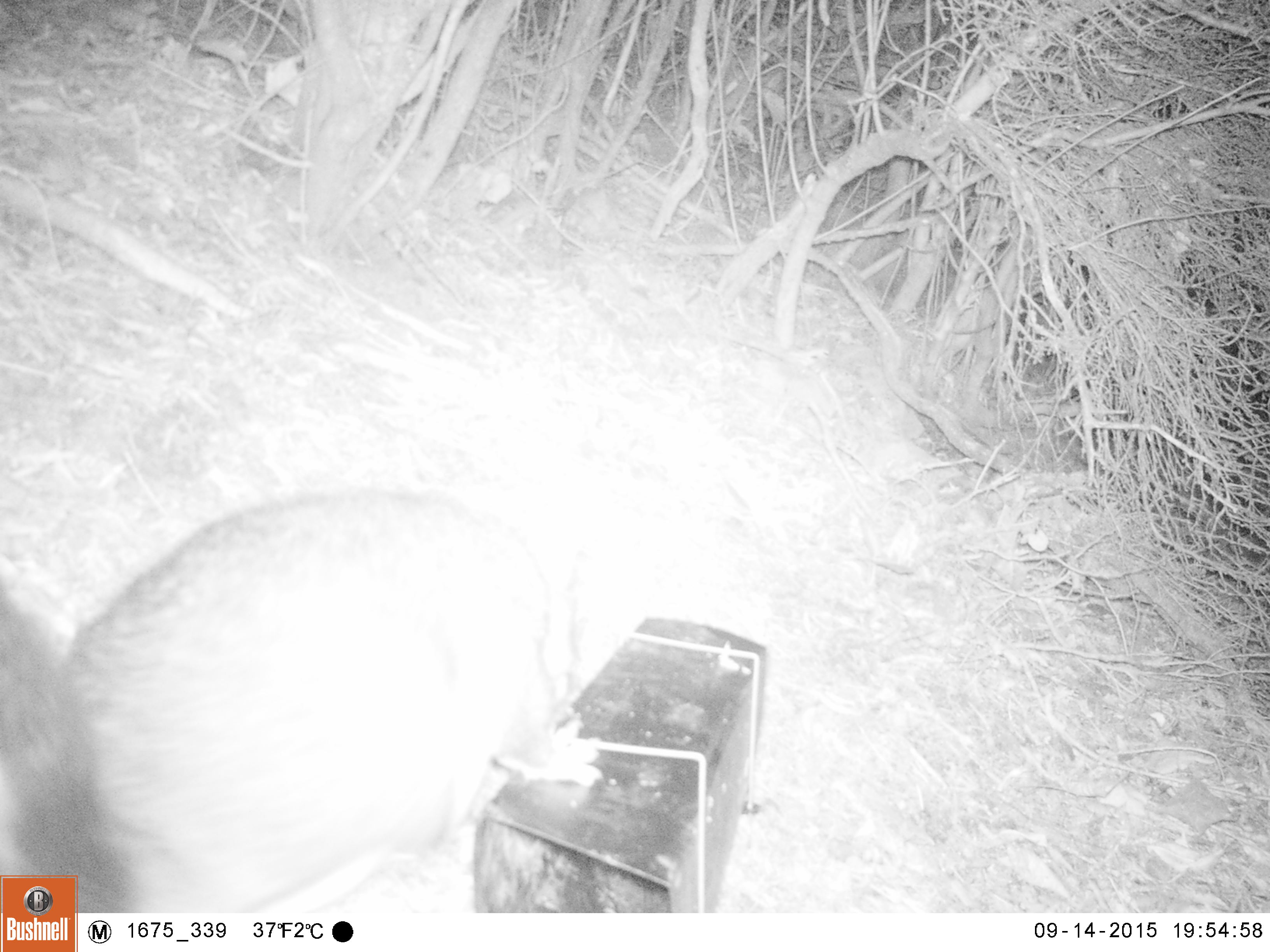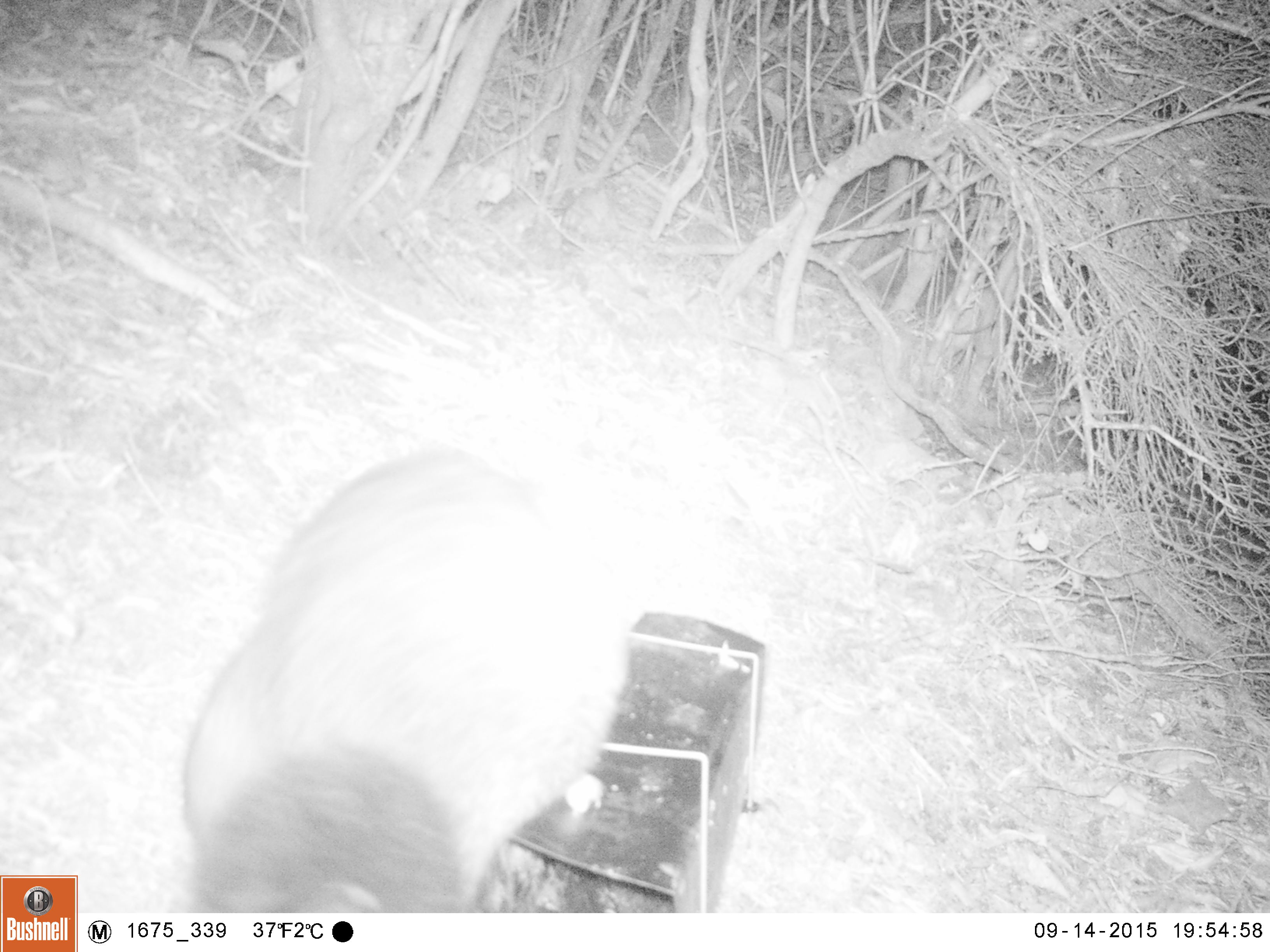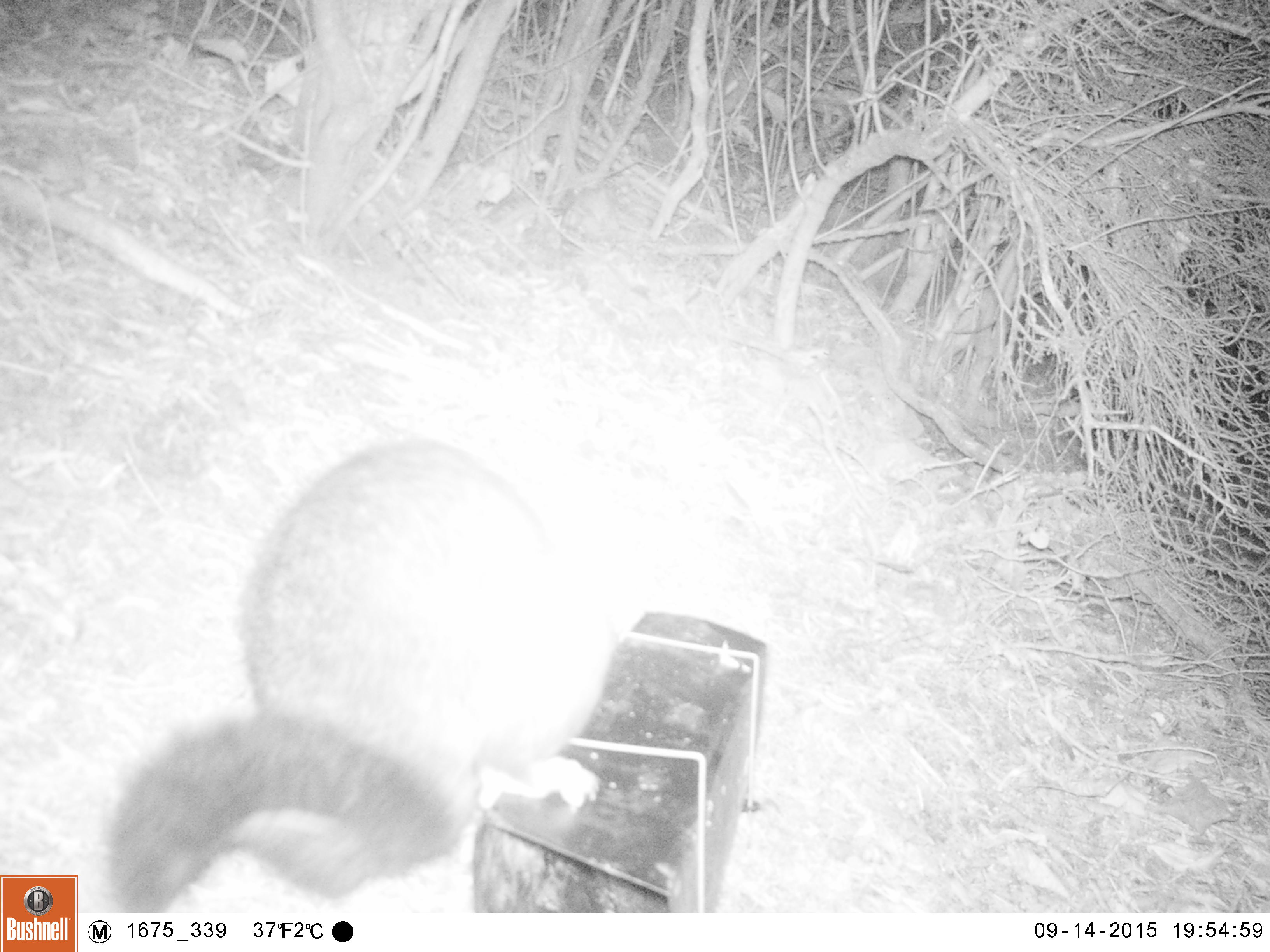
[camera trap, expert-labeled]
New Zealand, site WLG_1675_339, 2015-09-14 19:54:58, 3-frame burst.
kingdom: Animalia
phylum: Chordata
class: Mammalia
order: Diprotodontia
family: Phalangeridae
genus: Trichosurus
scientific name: Trichosurus vulpecula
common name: common brushtail possum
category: possum